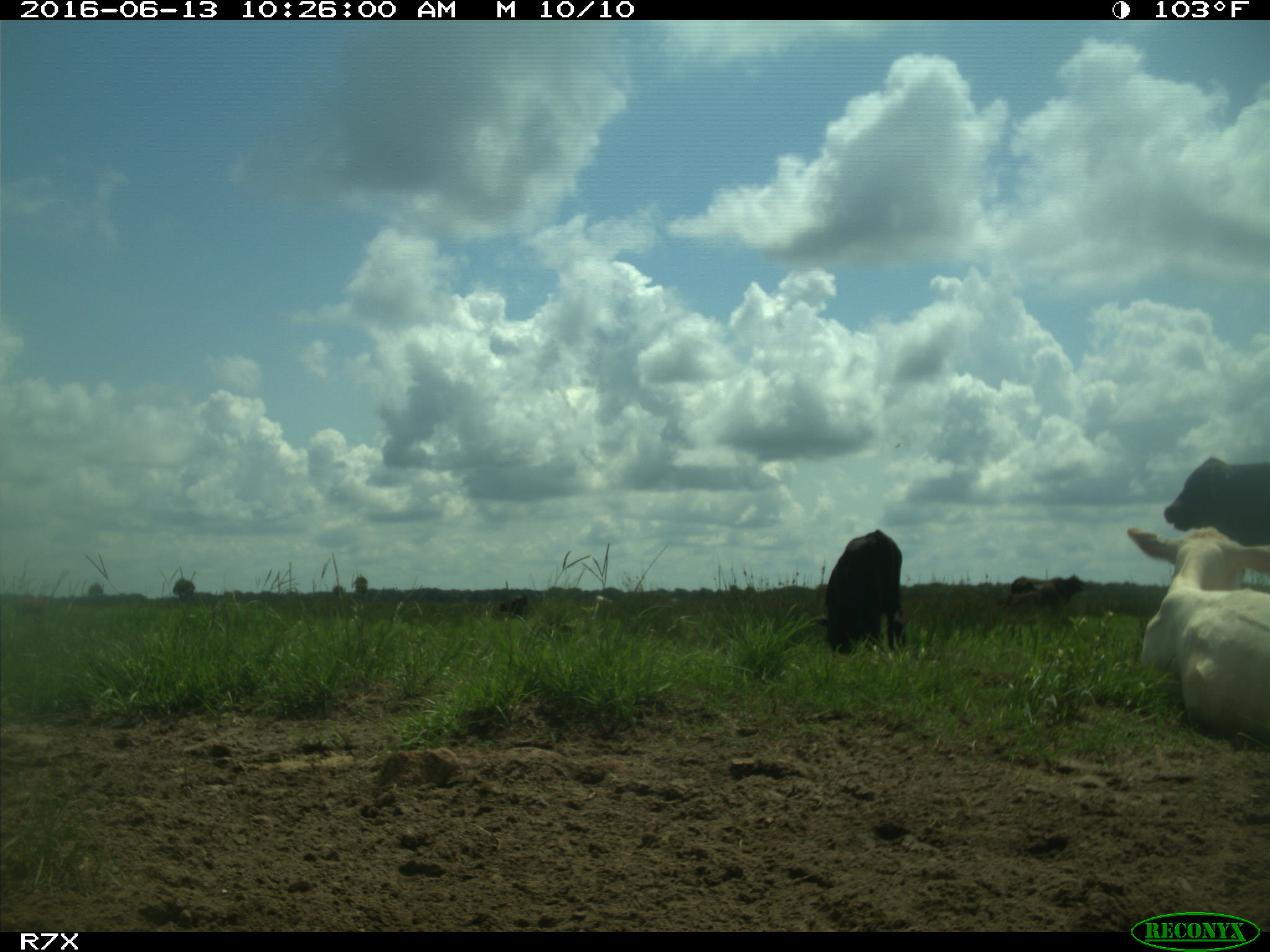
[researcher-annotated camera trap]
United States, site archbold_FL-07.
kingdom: Animalia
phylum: Chordata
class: Mammalia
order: Artiodactyla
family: Bovidae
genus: Bos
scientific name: Bos taurus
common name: domestic cow